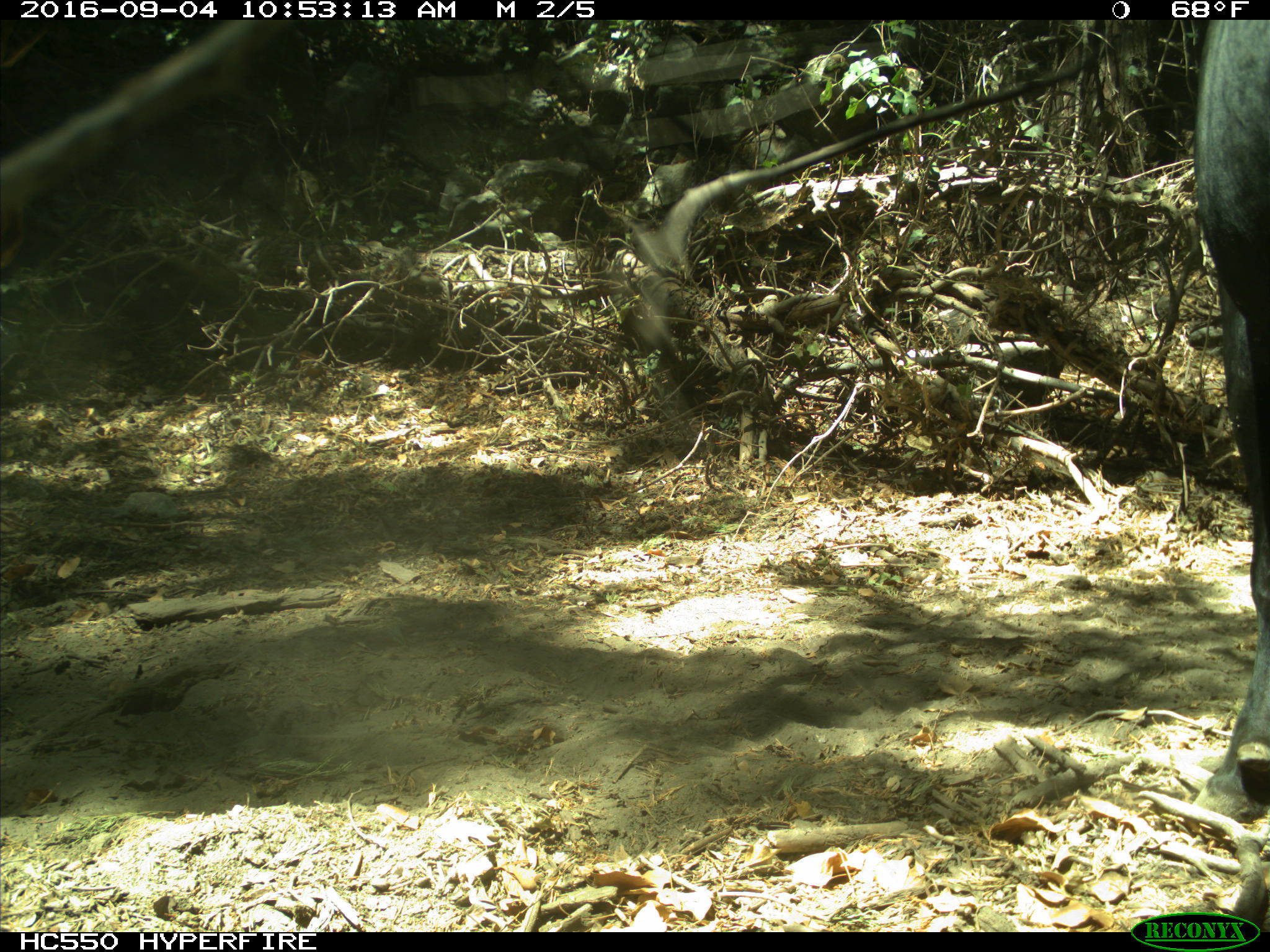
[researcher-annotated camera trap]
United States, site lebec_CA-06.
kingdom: Animalia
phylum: Chordata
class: Mammalia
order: Artiodactyla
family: Bovidae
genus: Bos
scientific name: Bos taurus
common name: domestic cow